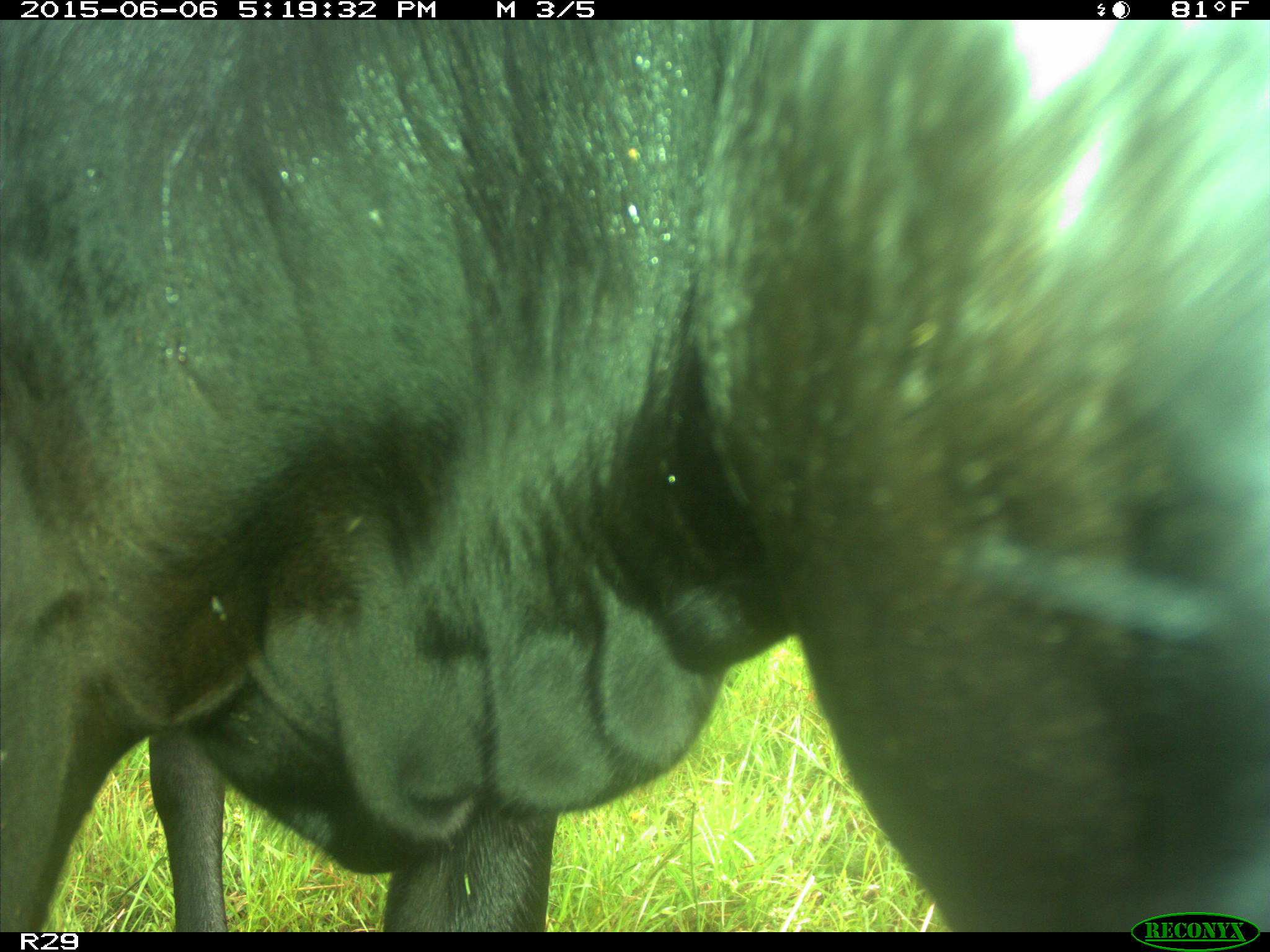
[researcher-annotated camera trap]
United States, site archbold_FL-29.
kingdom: Animalia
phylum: Chordata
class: Mammalia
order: Artiodactyla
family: Bovidae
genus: Bos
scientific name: Bos taurus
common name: domestic cow